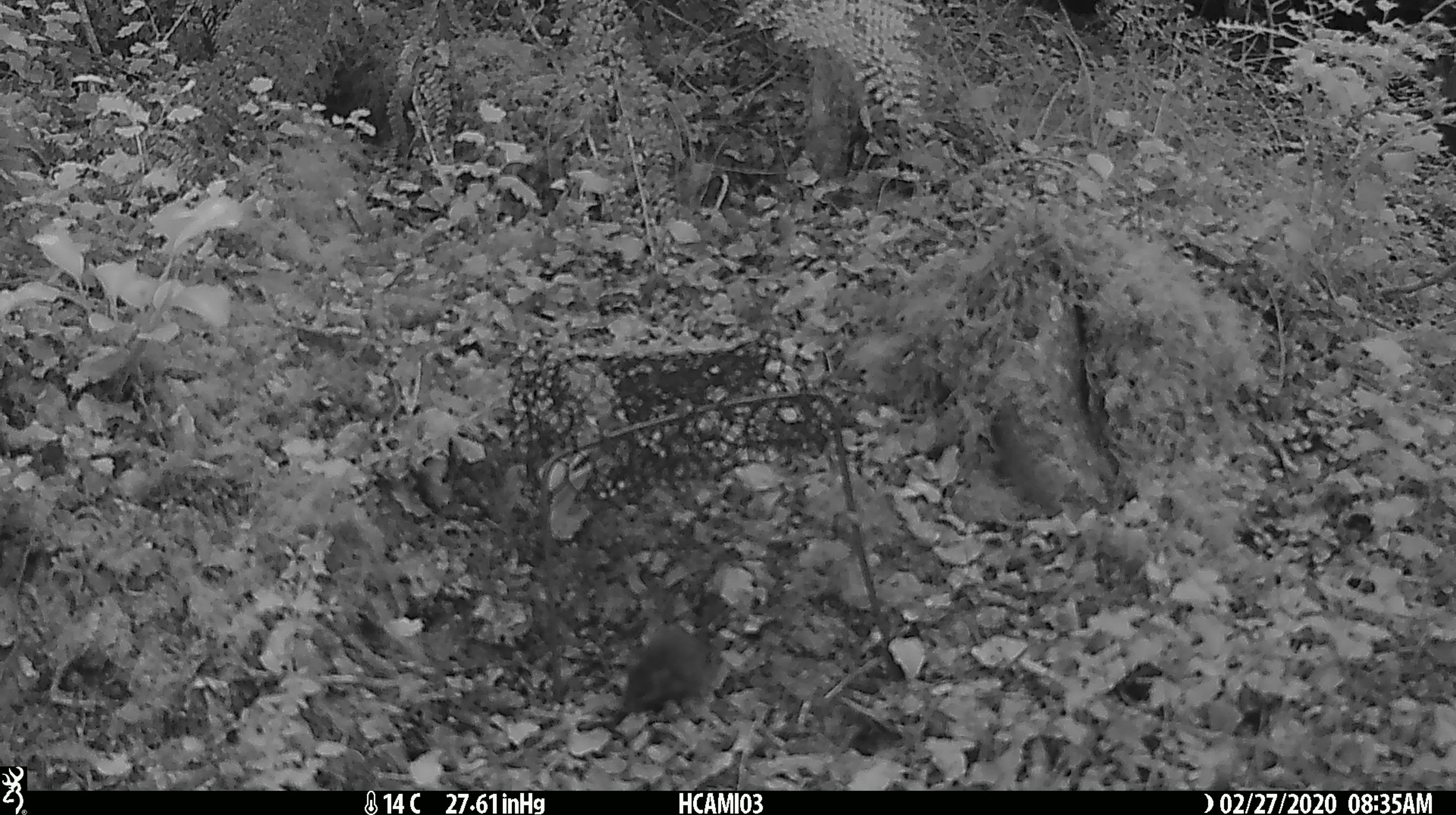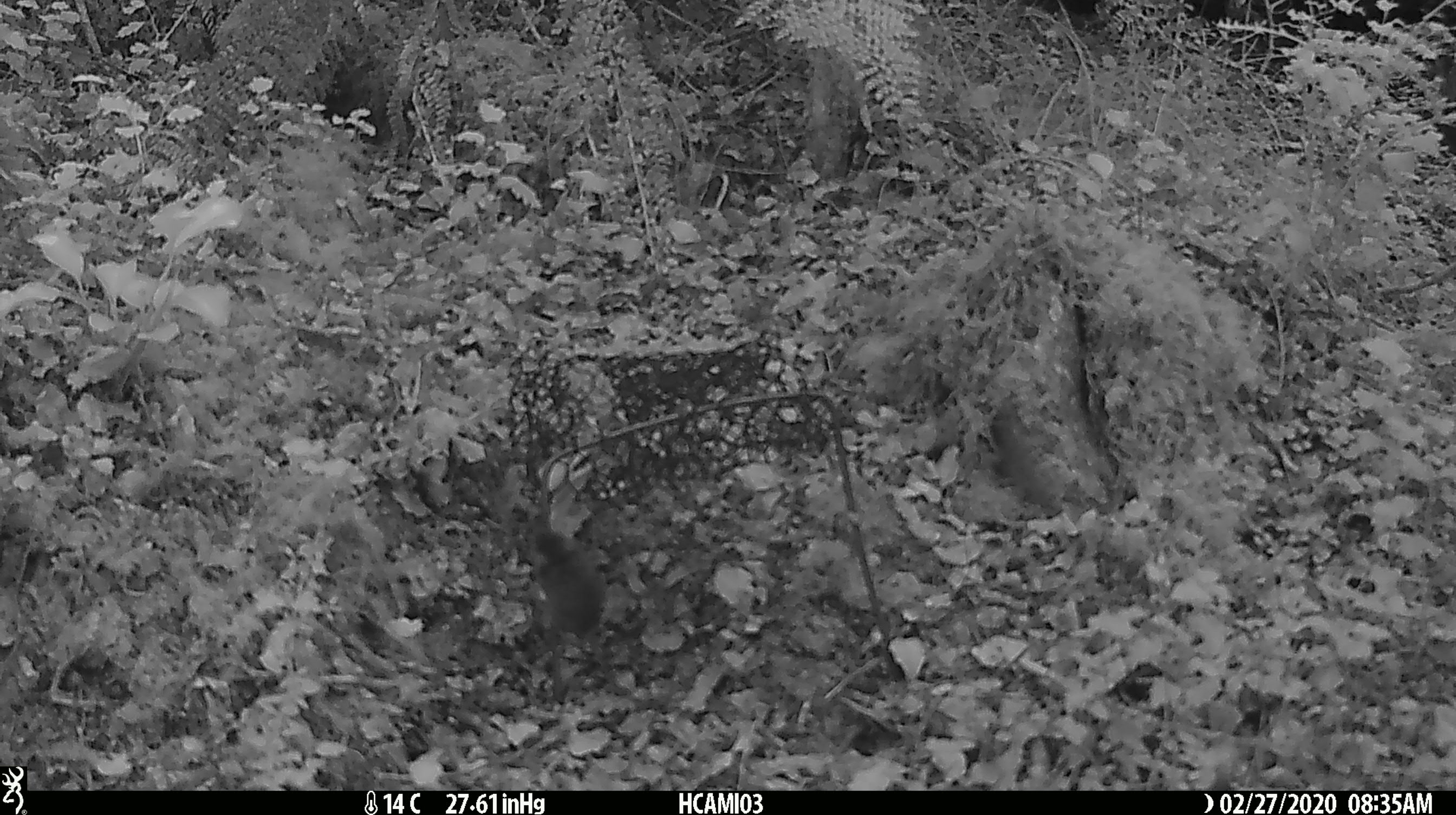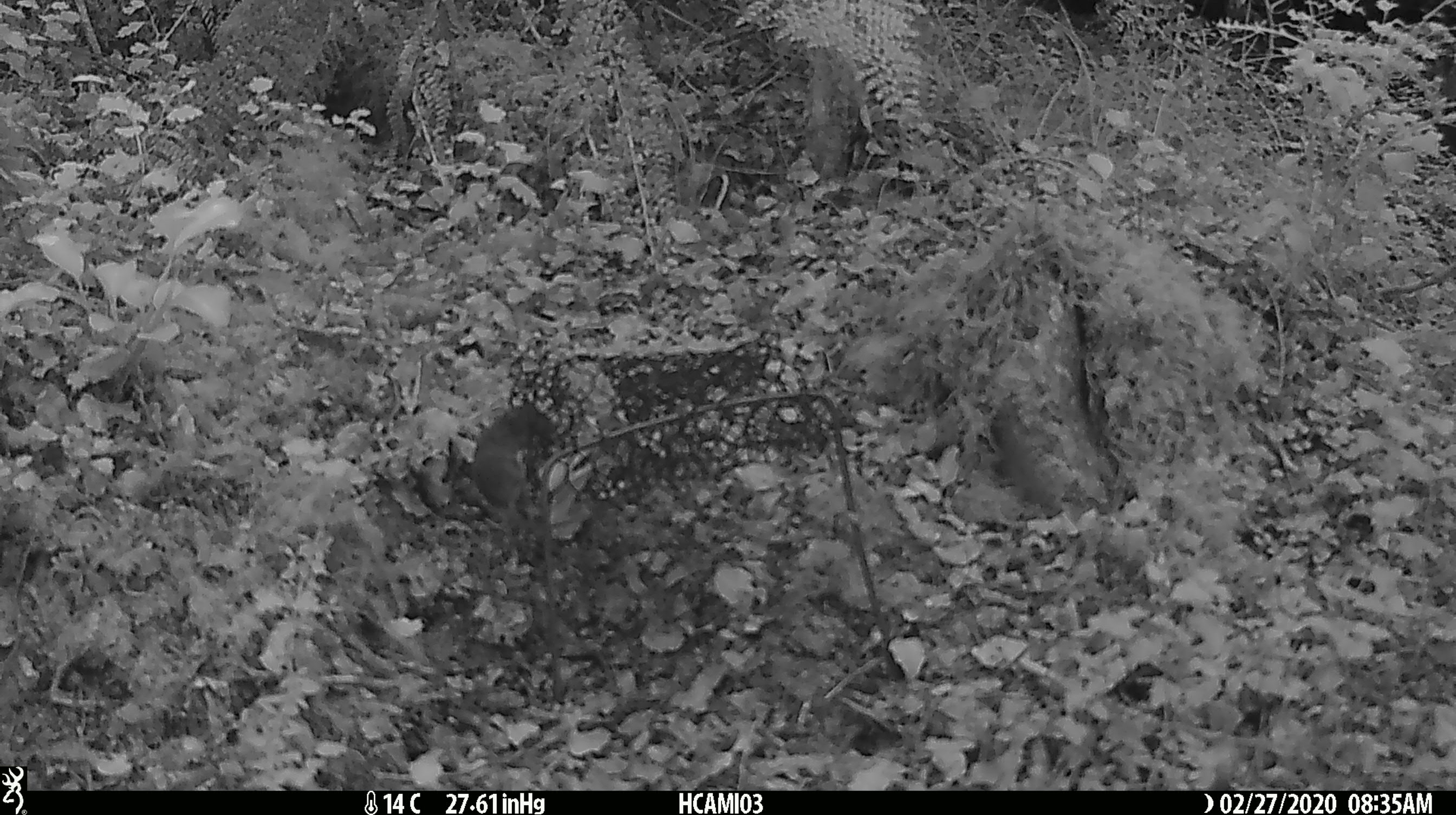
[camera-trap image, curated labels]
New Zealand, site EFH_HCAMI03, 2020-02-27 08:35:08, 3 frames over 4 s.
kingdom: Animalia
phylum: Chordata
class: Mammalia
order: Rodentia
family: Muridae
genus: Mus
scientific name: Mus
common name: mouse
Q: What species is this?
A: Mouse (Mus).